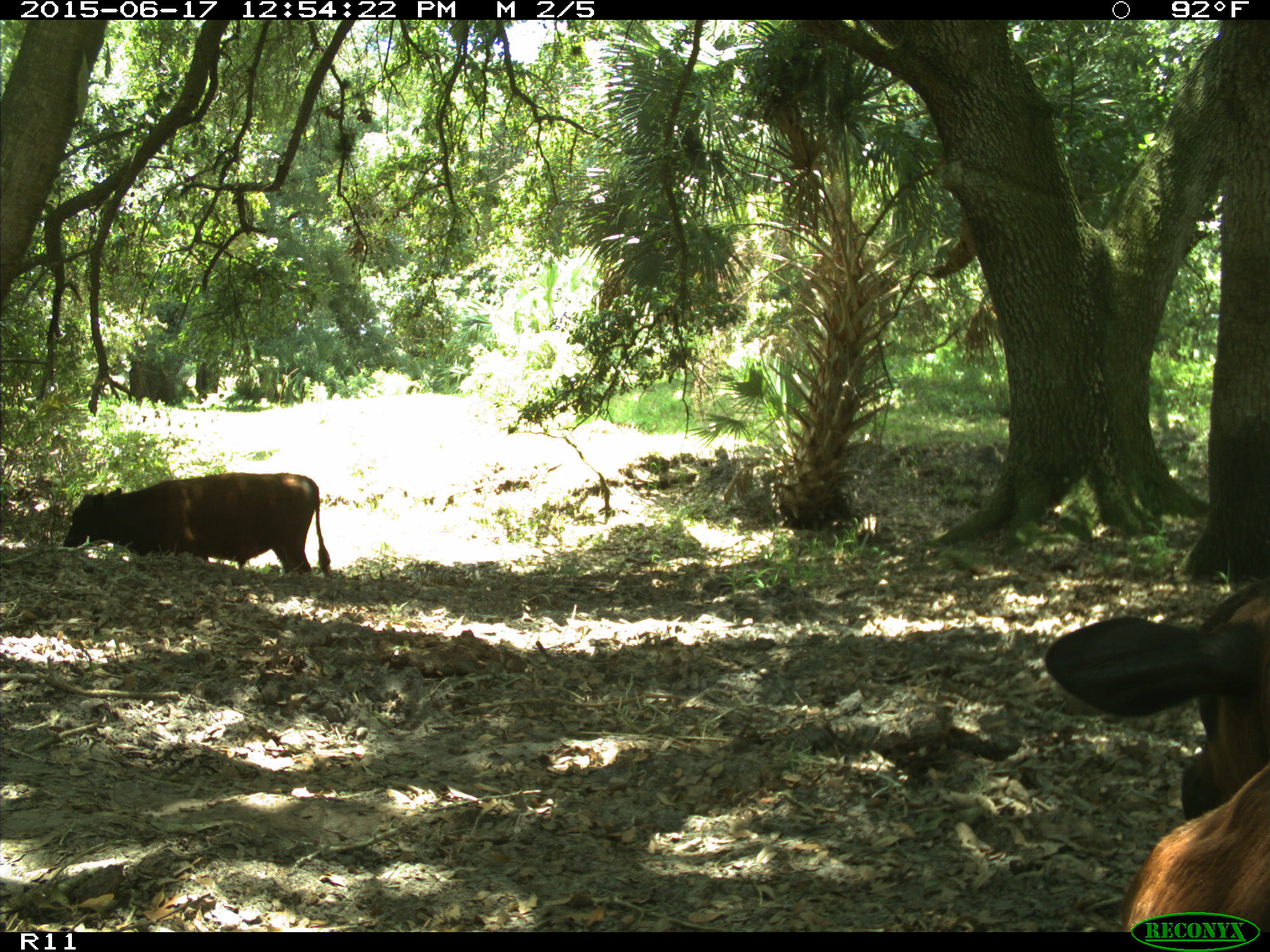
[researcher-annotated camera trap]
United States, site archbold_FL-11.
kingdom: Animalia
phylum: Chordata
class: Mammalia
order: Artiodactyla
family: Bovidae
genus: Bos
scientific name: Bos taurus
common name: domestic cow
Bos taurus (domestic cow).